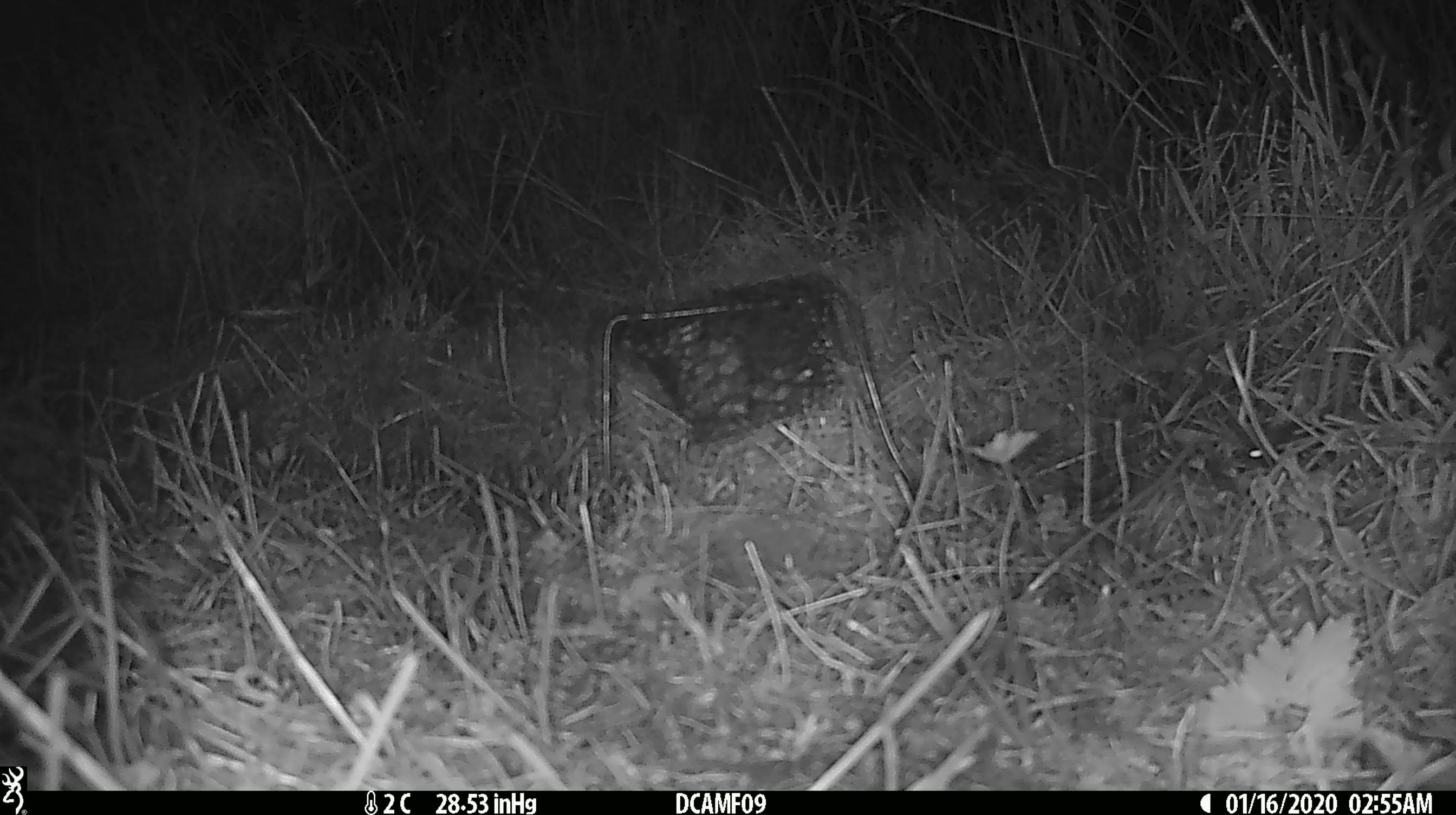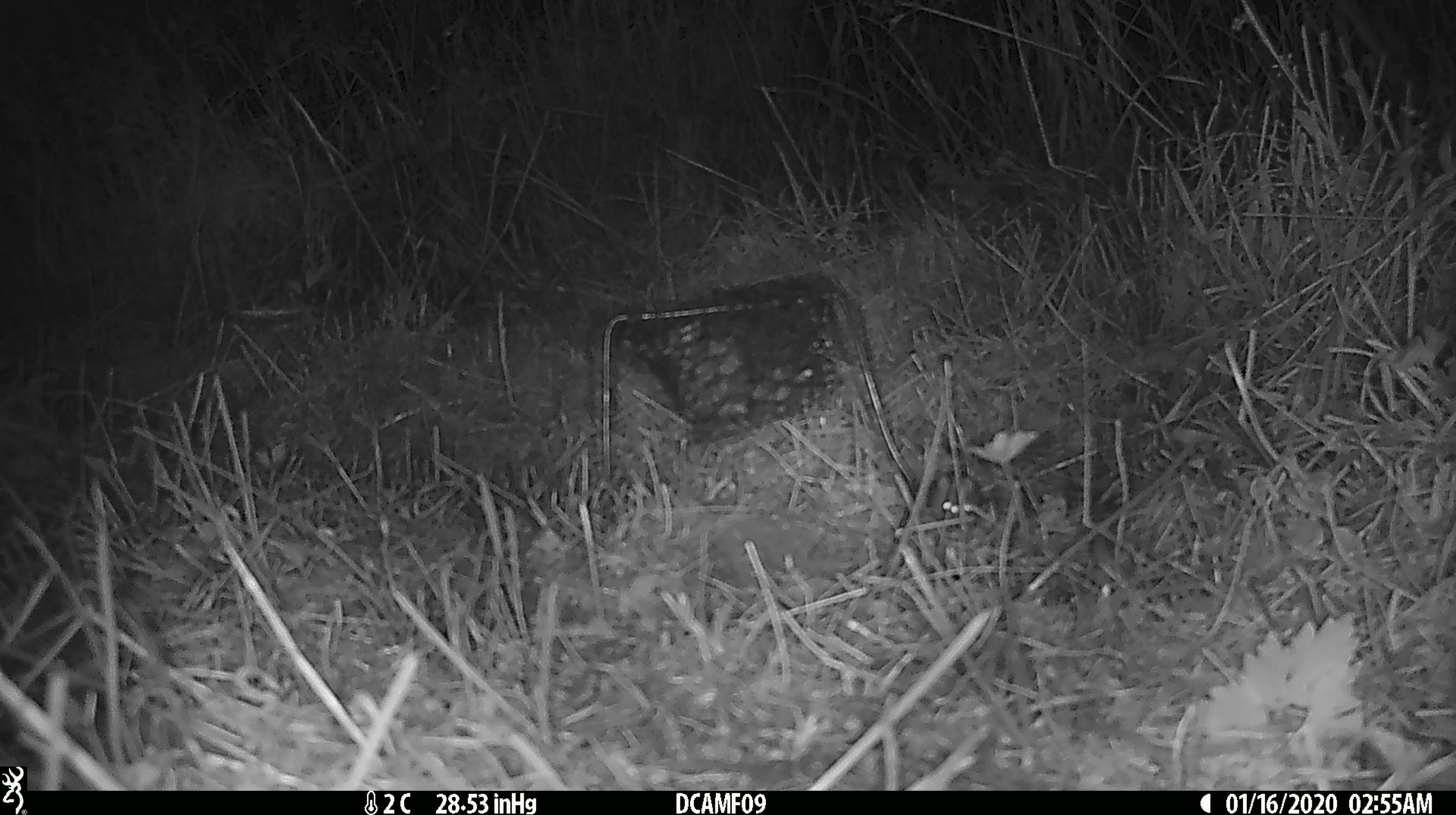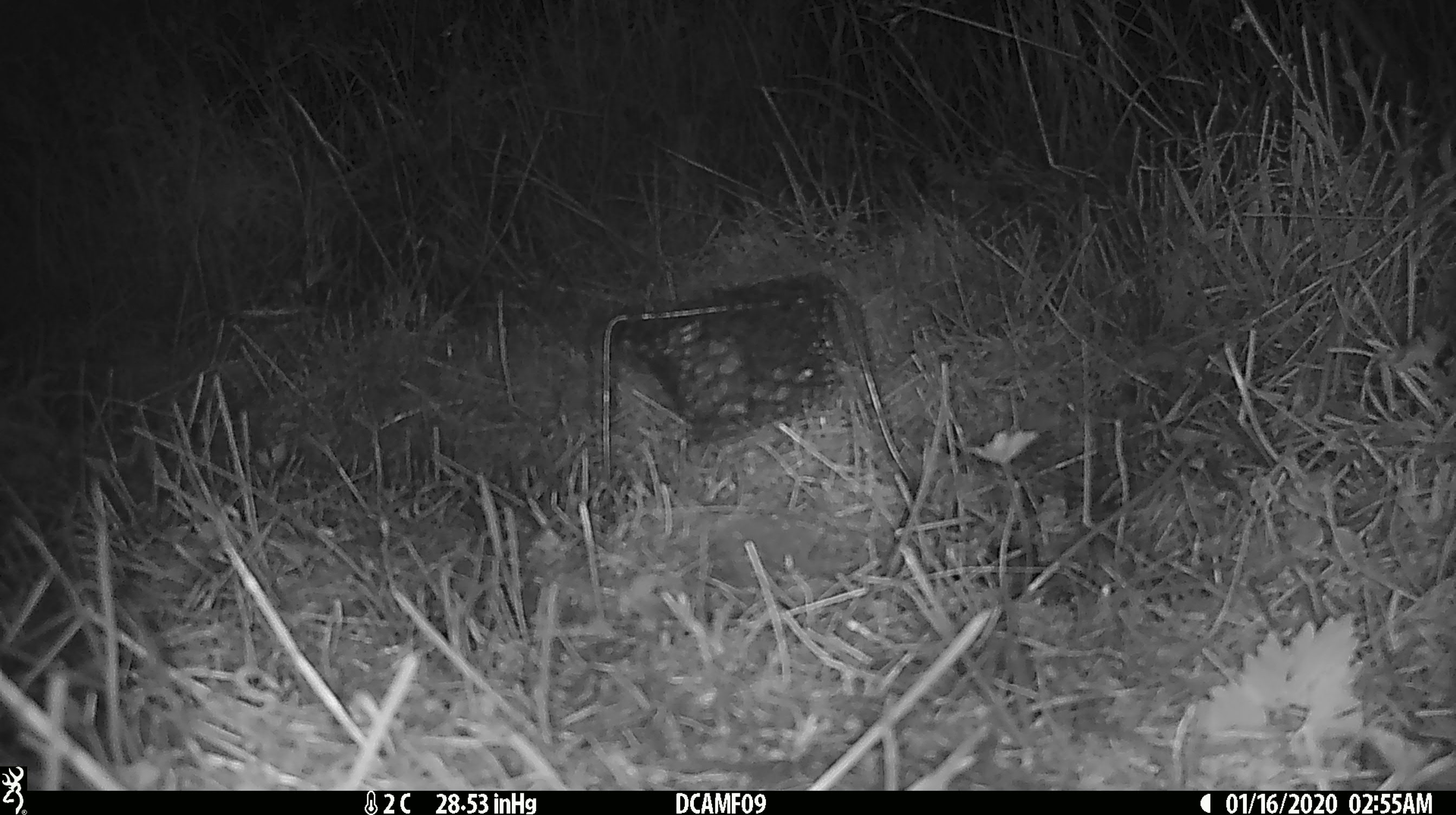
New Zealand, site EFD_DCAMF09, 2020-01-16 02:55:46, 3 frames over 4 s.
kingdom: Animalia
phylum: Chordata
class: Mammalia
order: Rodentia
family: Muridae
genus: Mus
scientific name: Mus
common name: mouse